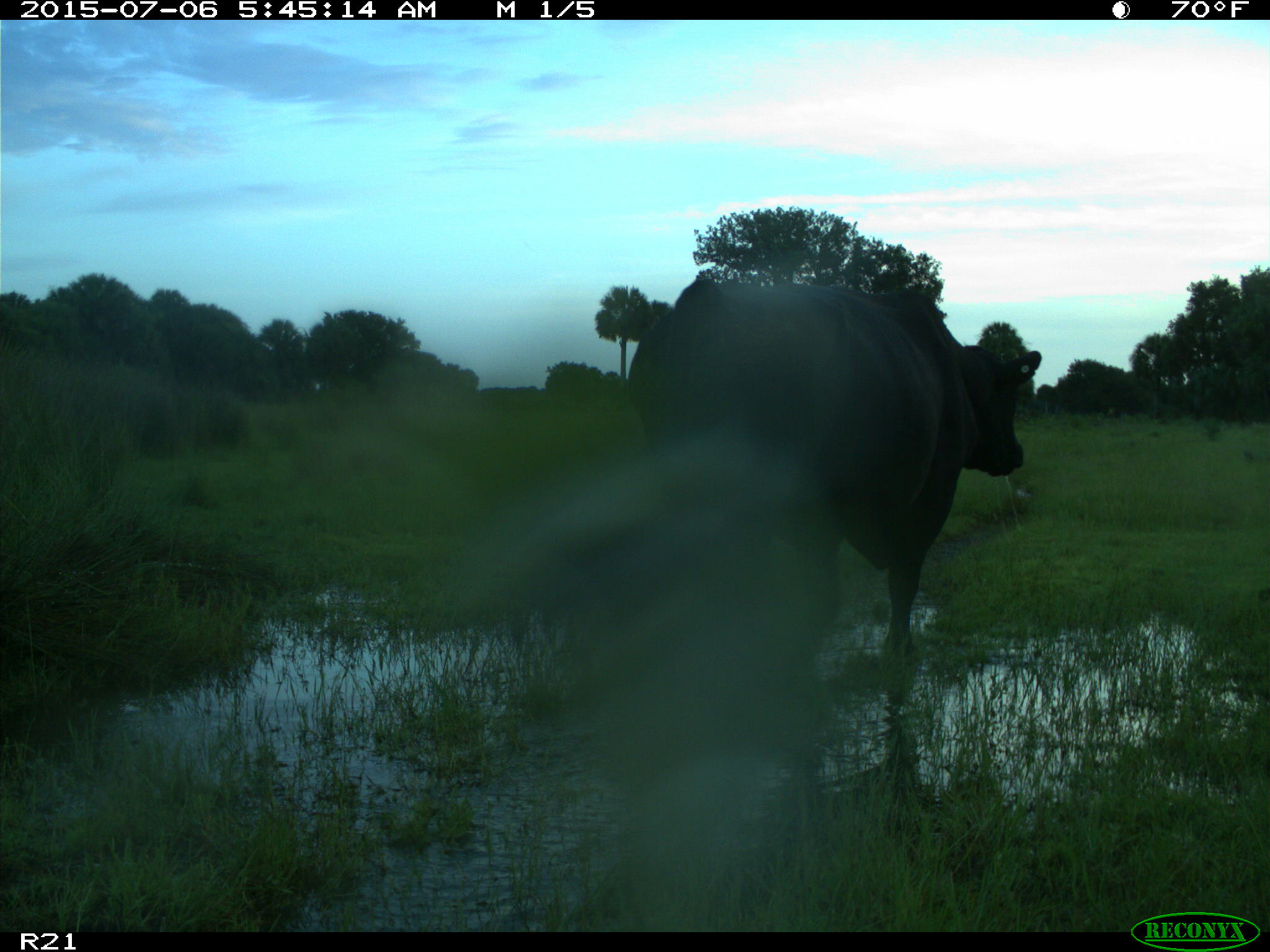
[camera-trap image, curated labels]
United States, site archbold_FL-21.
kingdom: Animalia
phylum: Chordata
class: Mammalia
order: Artiodactyla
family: Bovidae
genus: Bos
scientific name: Bos taurus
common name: domestic cow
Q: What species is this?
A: Bos taurus (domestic cow).